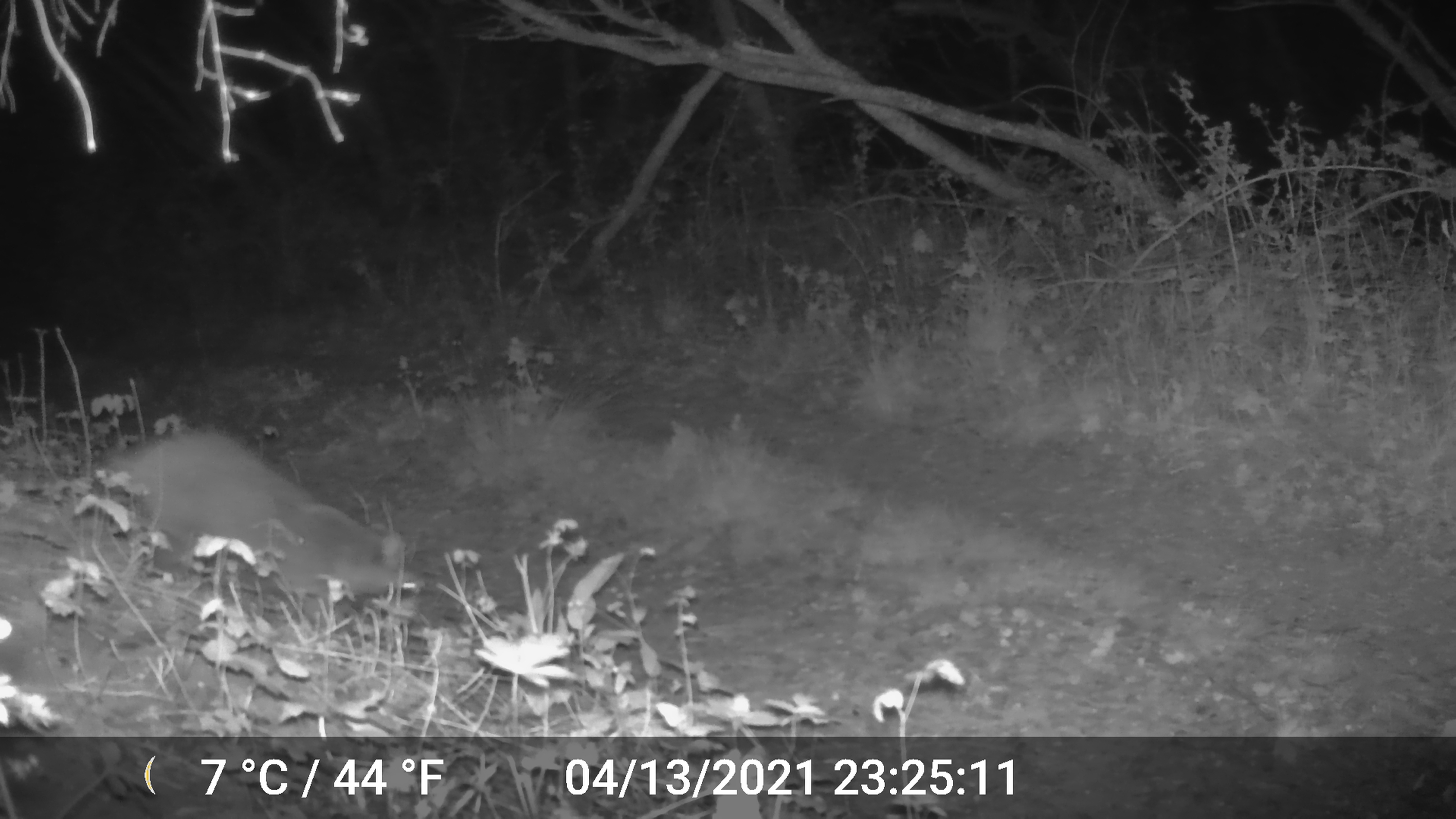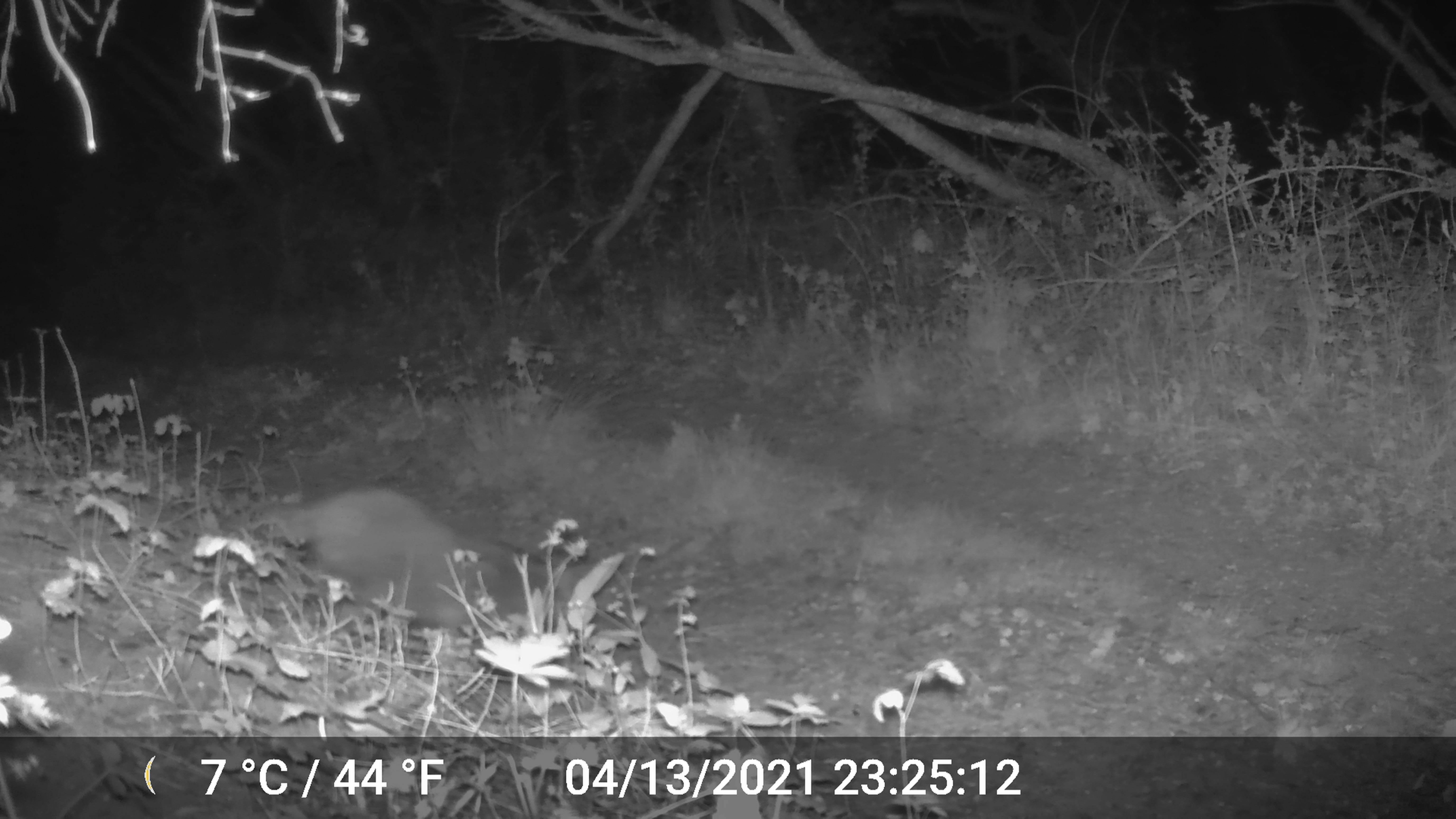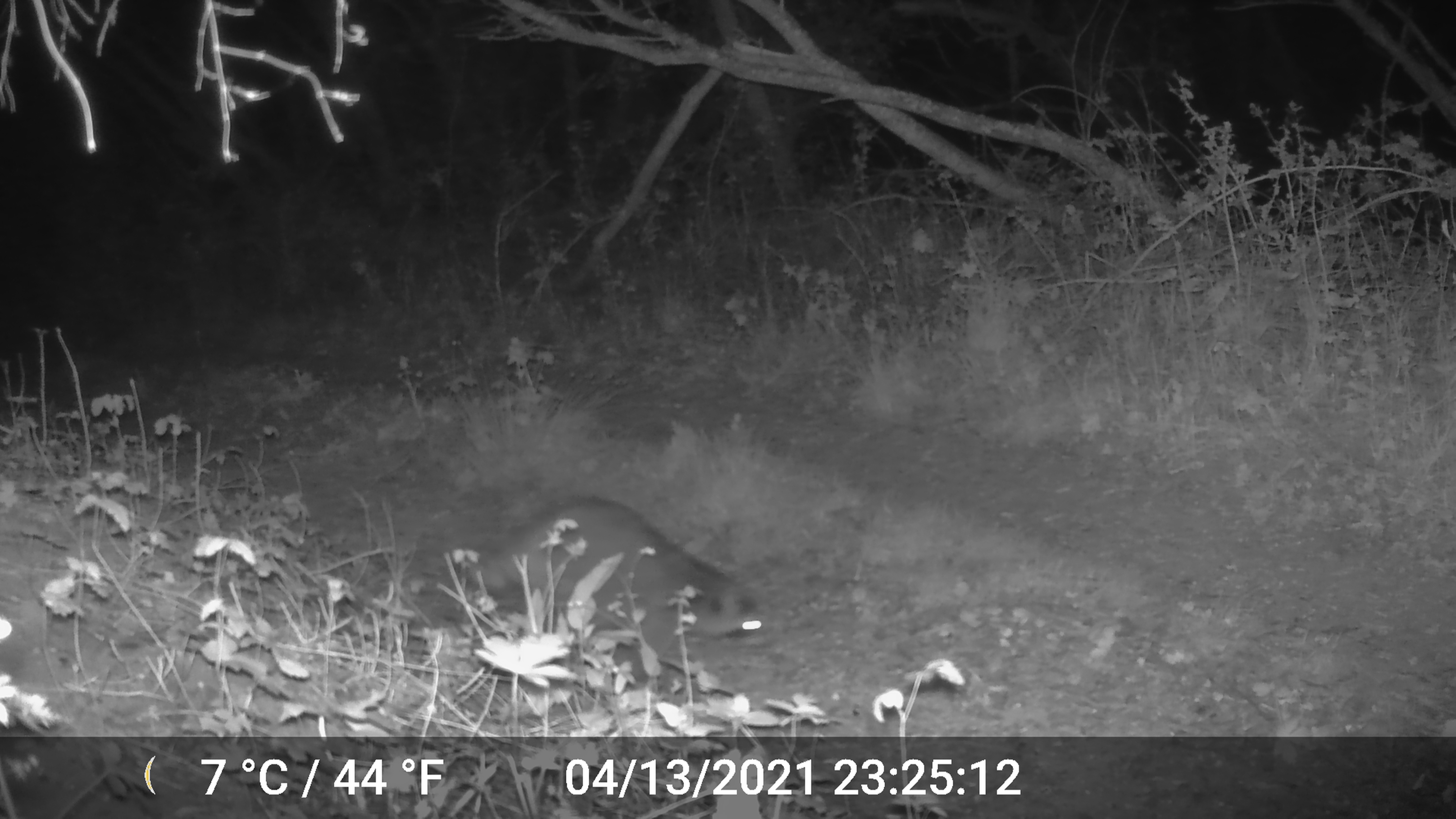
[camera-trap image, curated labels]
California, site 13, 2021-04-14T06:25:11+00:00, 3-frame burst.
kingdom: Animalia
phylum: Chordata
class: Mammalia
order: Carnivora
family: Procyonidae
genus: Procyon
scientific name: Procyon lotor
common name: raccoon